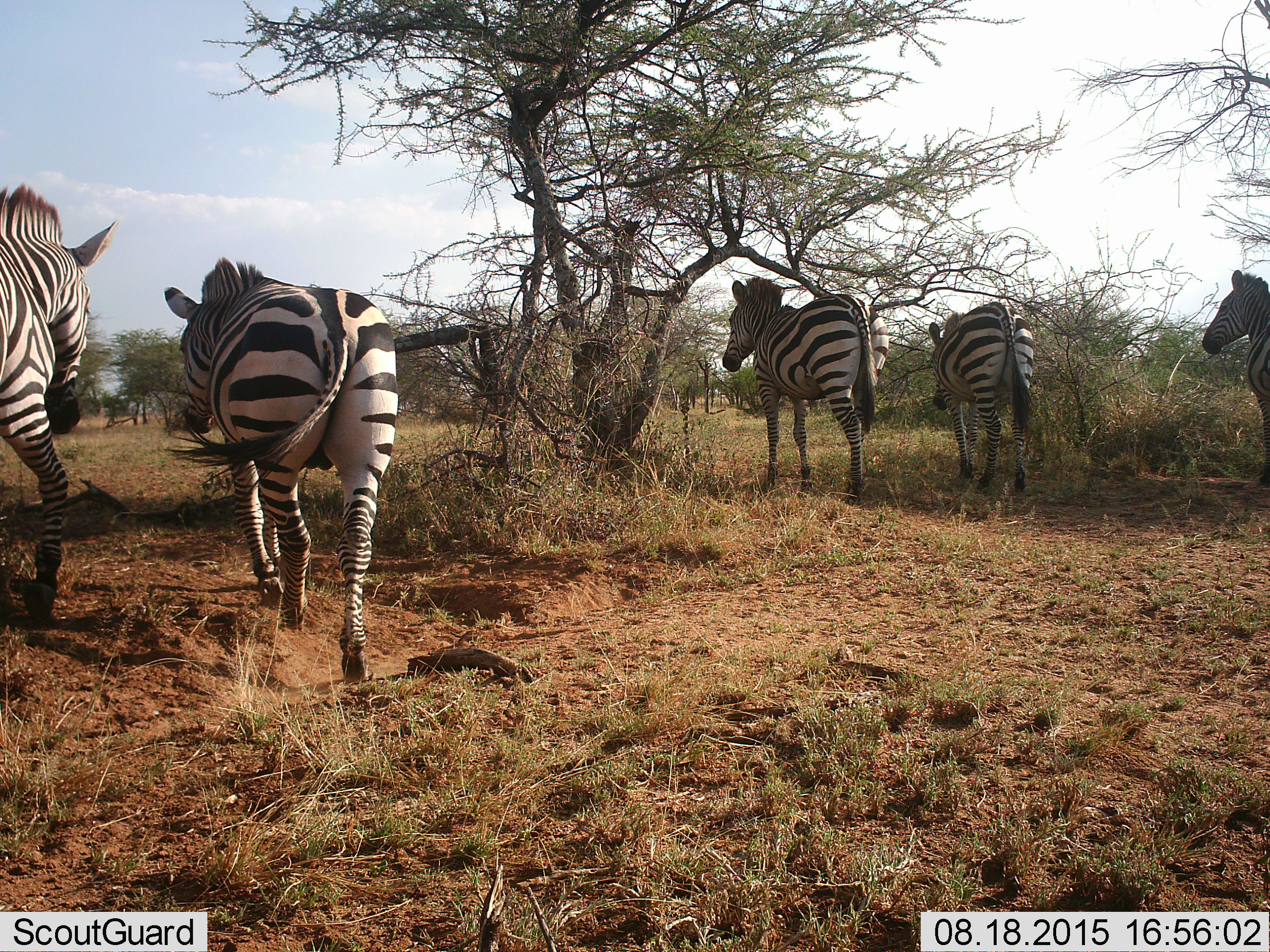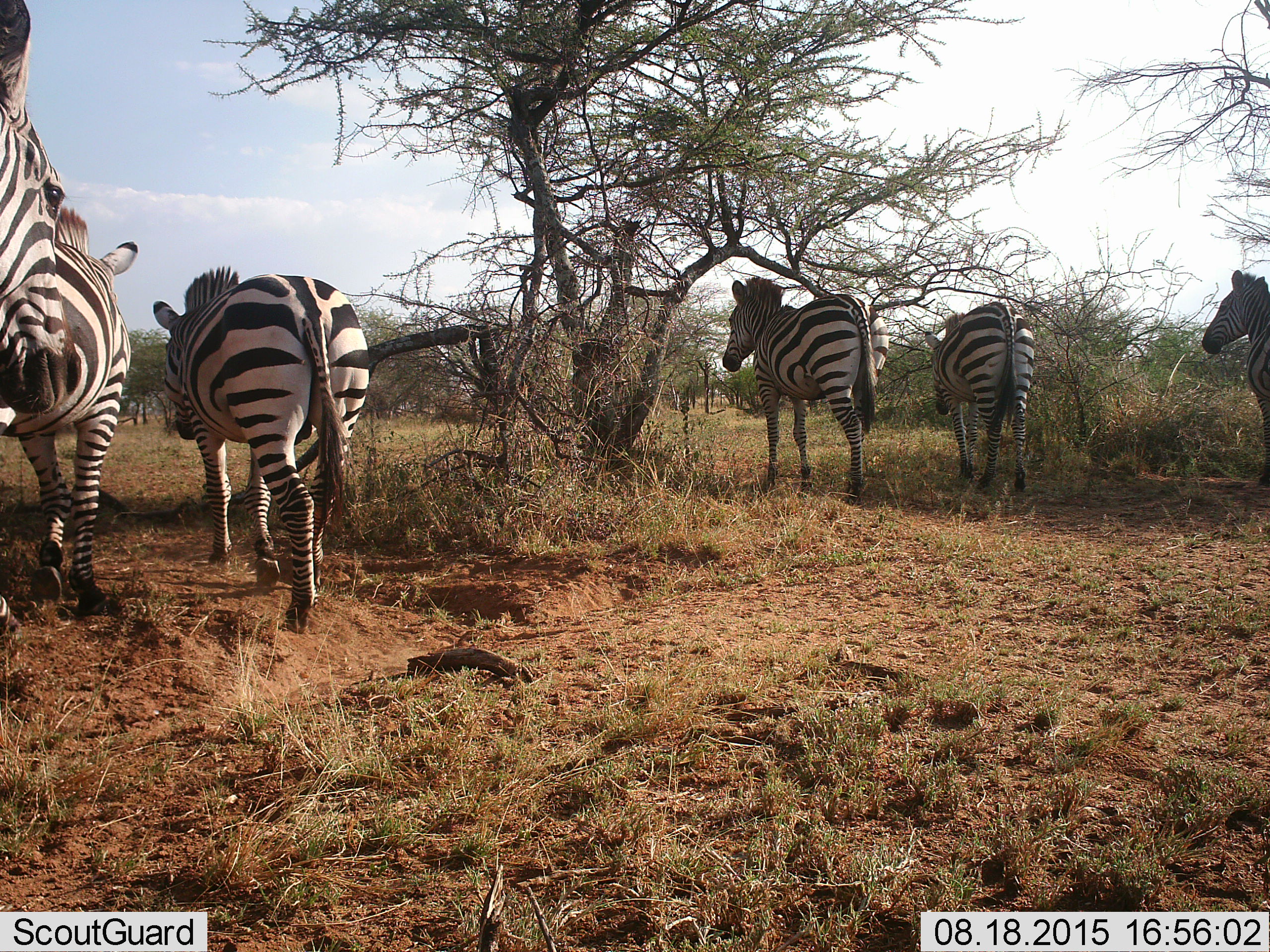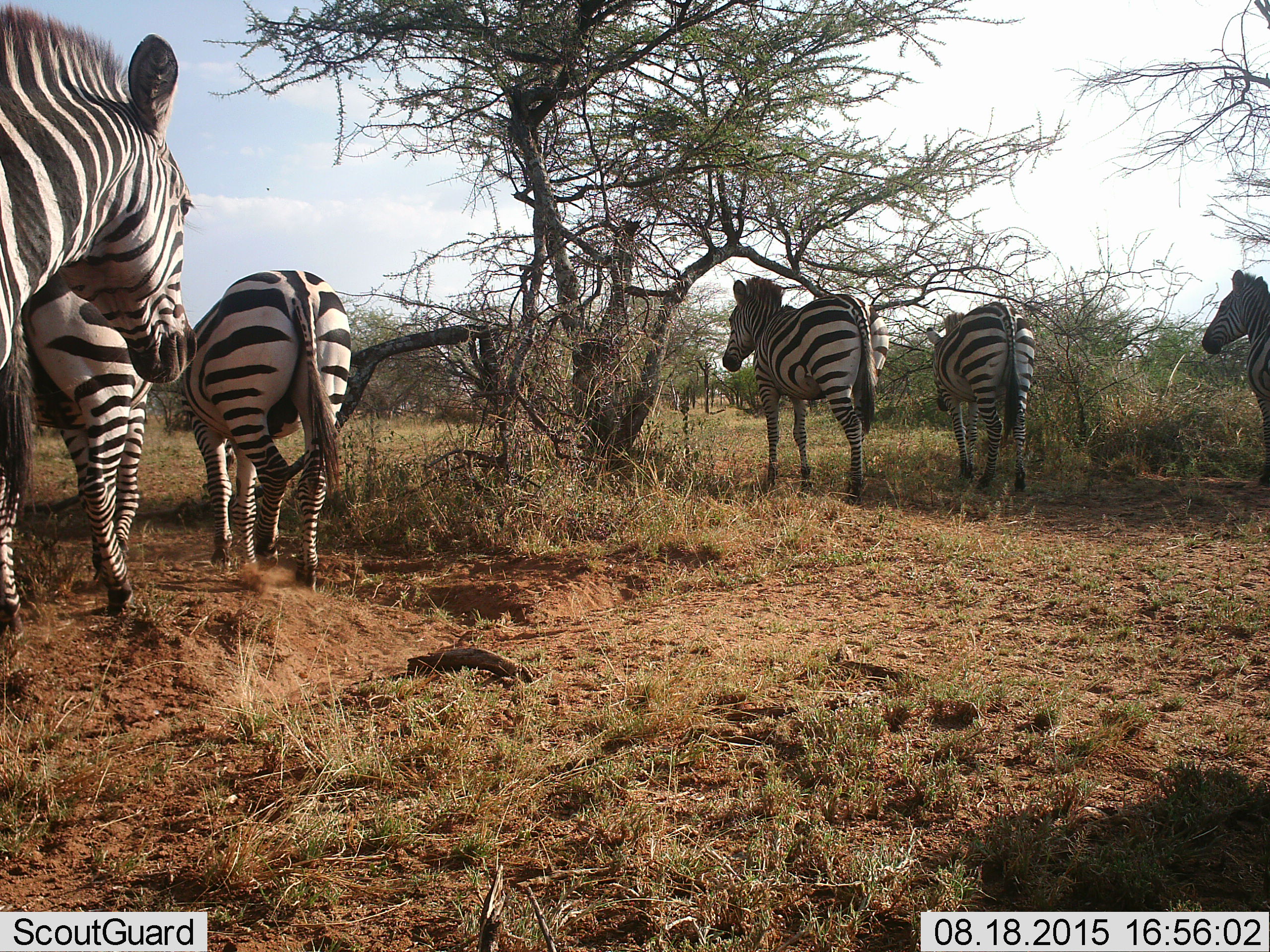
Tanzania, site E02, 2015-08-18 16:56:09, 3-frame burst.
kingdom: Animalia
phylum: Chordata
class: Mammalia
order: Perissodactyla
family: Equidae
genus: Equus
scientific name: Equus quagga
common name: plains zebra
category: zebra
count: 5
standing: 26%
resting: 0%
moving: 100%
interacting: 0%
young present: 5%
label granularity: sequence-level